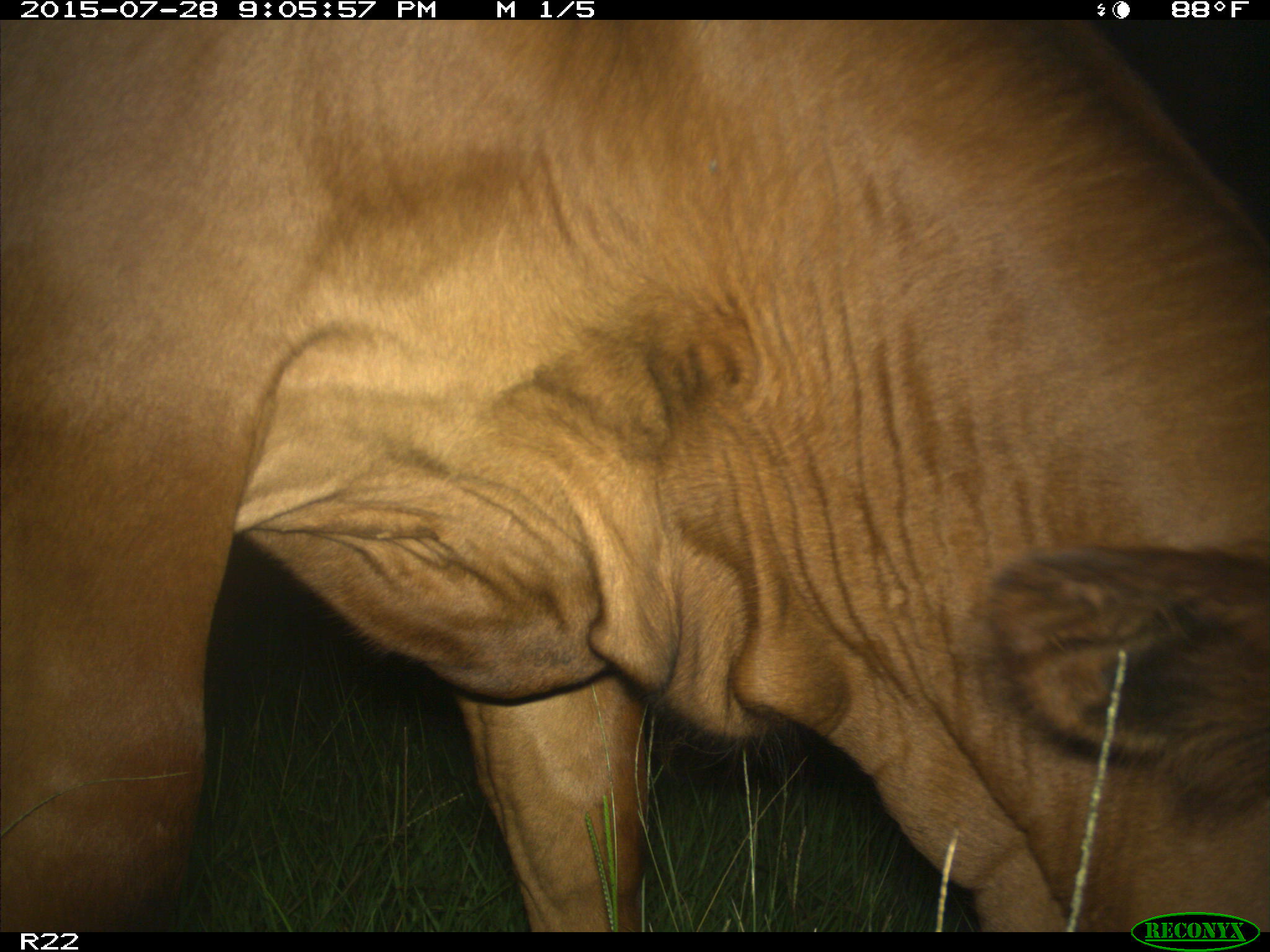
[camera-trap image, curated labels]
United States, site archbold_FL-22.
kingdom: Animalia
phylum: Chordata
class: Mammalia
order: Artiodactyla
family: Bovidae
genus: Bos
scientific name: Bos taurus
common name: domestic cow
Bos taurus (domestic cow).